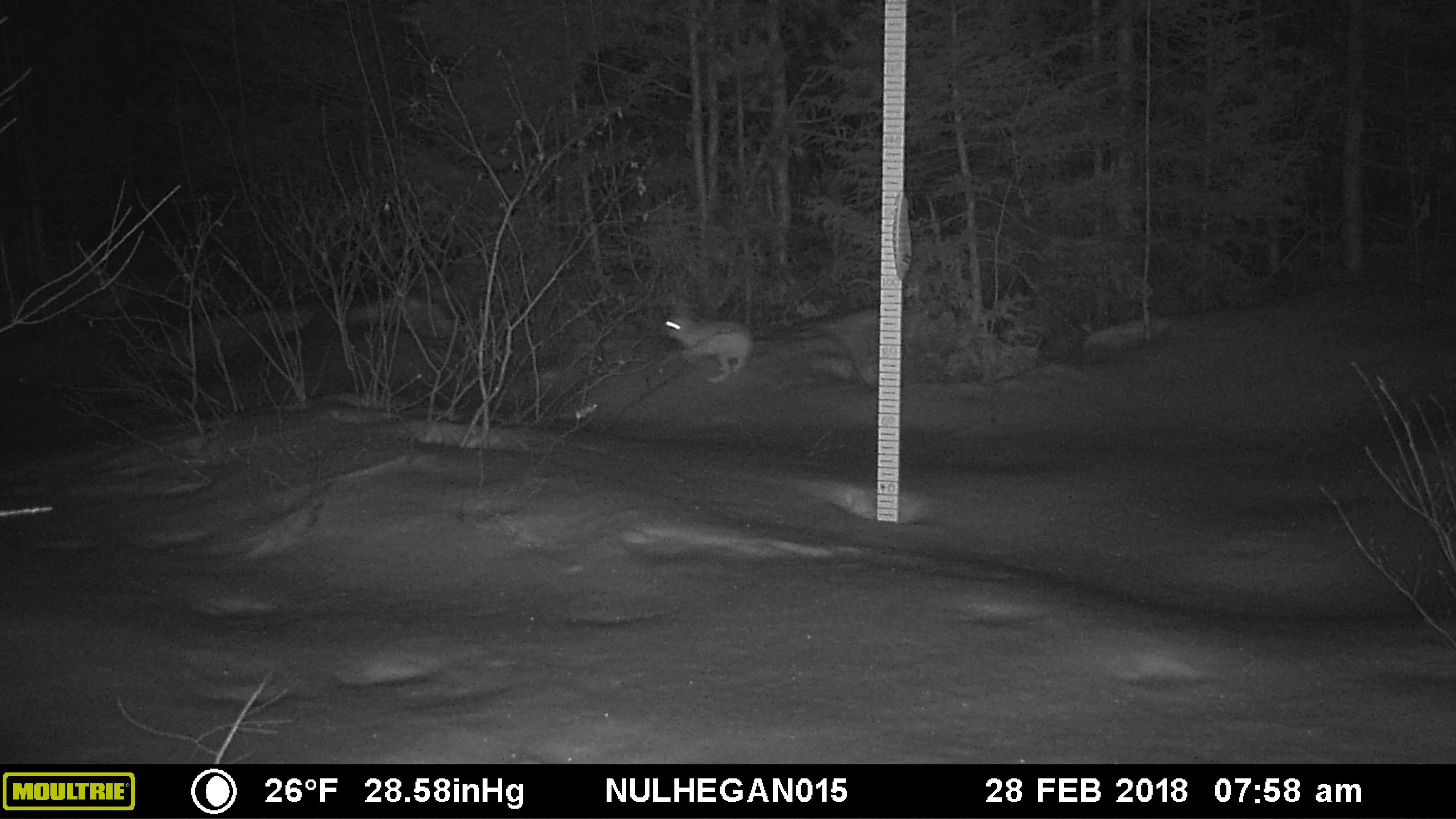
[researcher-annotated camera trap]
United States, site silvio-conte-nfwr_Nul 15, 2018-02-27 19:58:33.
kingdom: Animalia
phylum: Chordata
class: Mammalia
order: Lagomorpha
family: Leporidae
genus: Lepus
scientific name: Lepus americanus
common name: snowshoe hare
Snowshoe hare (Lepus americanus).